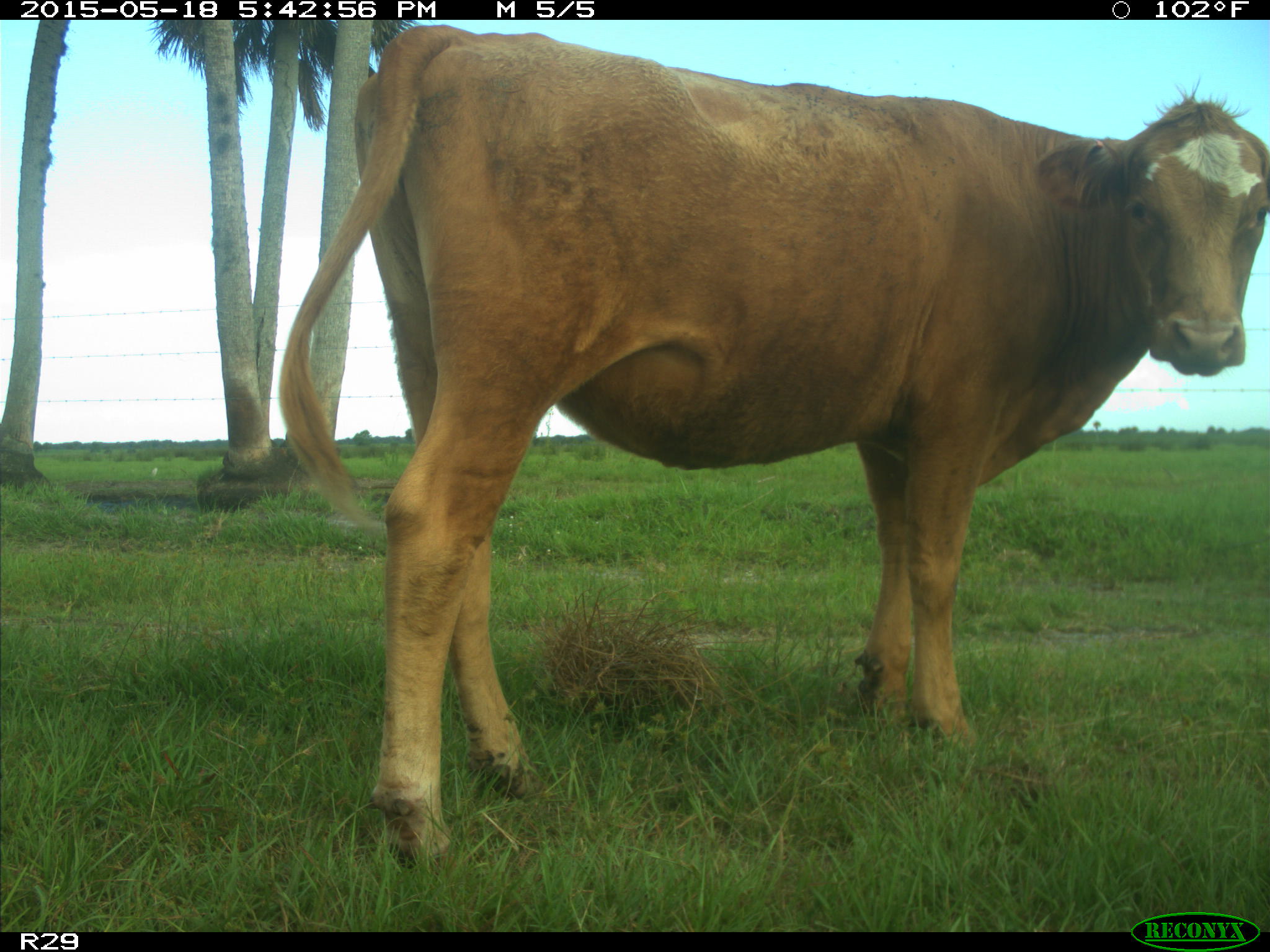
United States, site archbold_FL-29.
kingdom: Animalia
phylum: Chordata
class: Mammalia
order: Artiodactyla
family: Bovidae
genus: Bos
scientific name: Bos taurus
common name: domestic cow